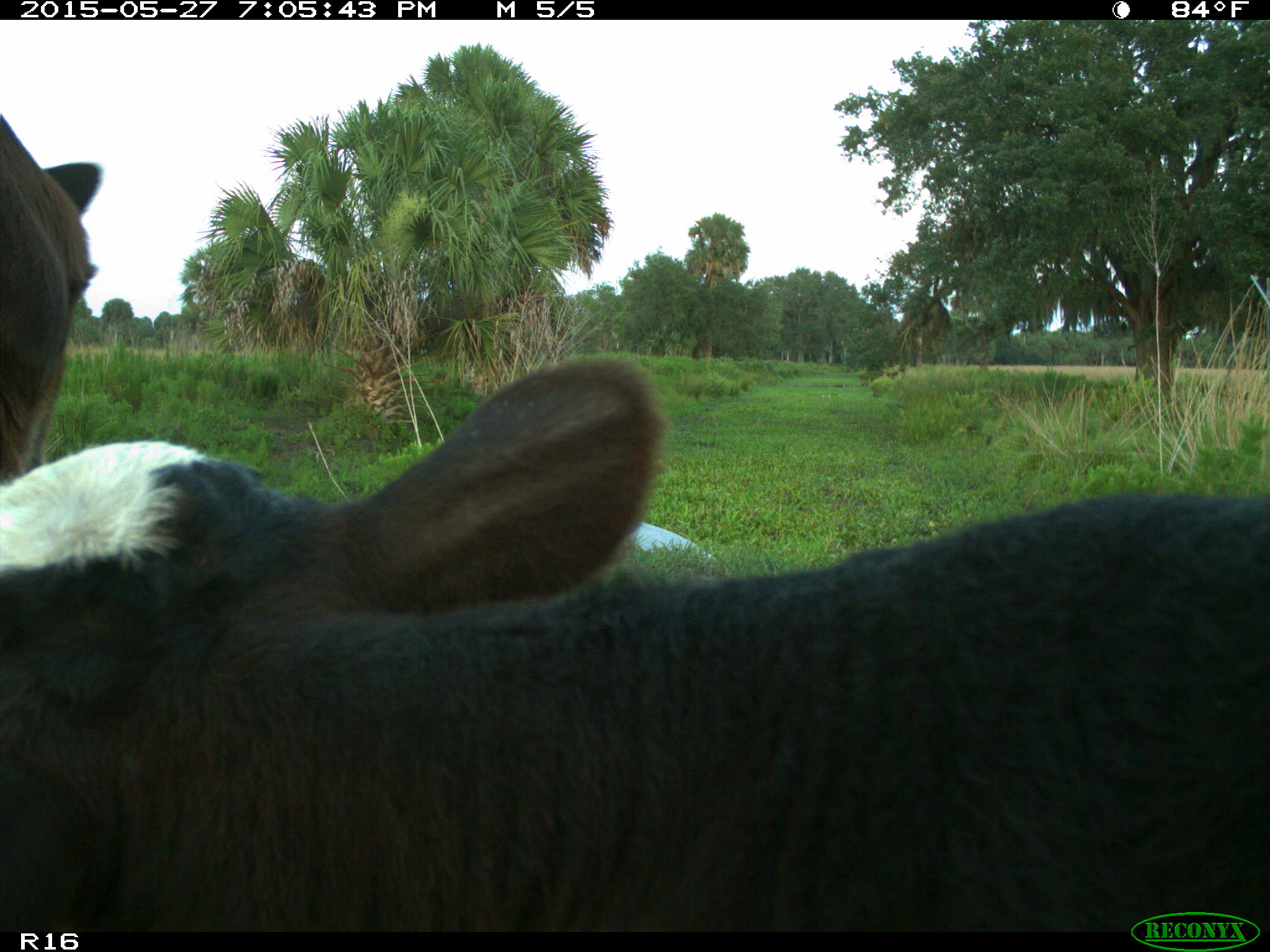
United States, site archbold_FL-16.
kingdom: Animalia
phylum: Chordata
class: Mammalia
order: Artiodactyla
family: Bovidae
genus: Bos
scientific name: Bos taurus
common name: domestic cow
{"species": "Bos taurus (domestic cow)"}